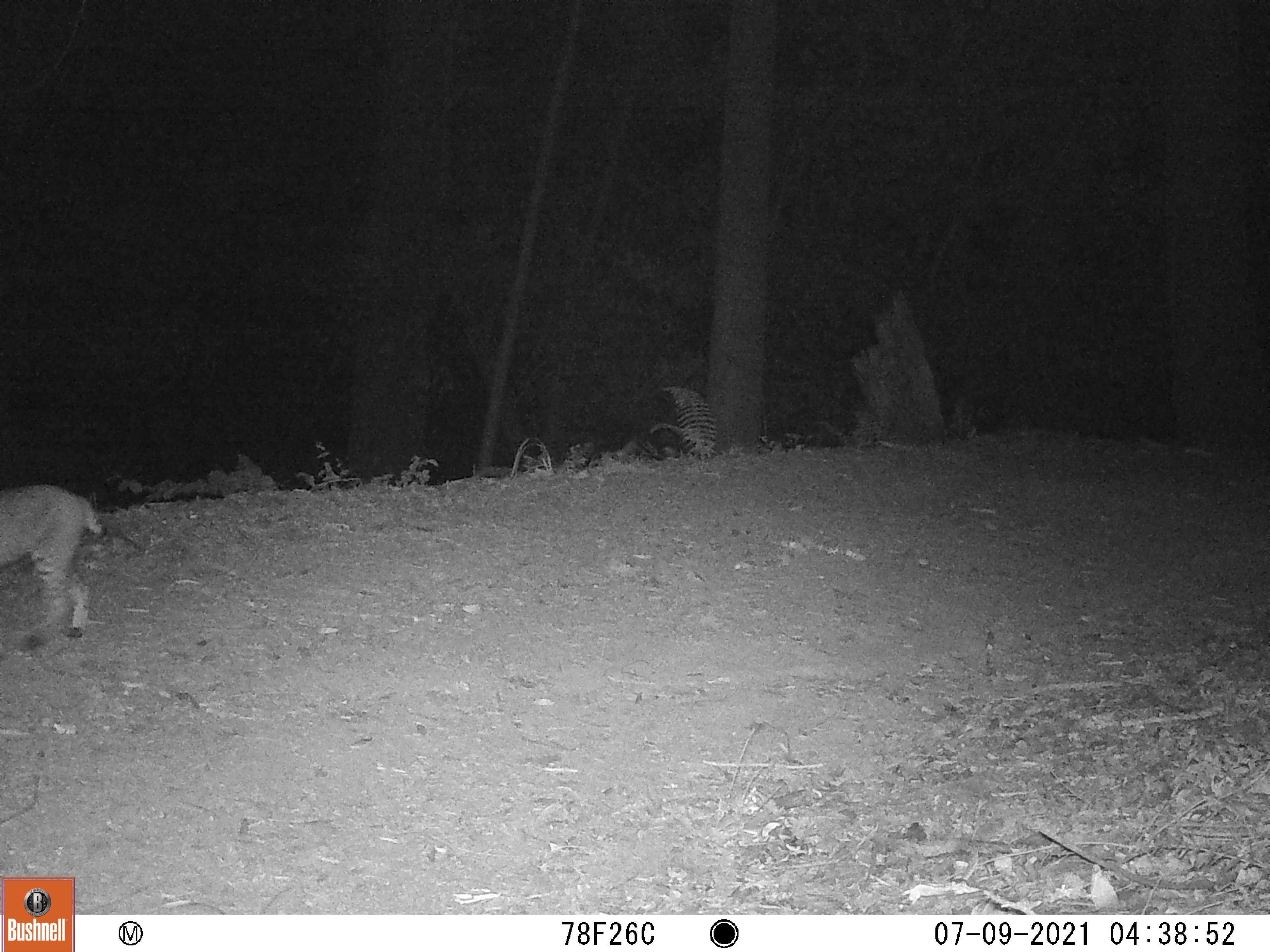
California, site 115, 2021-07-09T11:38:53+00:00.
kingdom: Animalia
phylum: Chordata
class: Mammalia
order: Carnivora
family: Felidae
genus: Lynx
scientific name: Lynx rufus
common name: bobcat